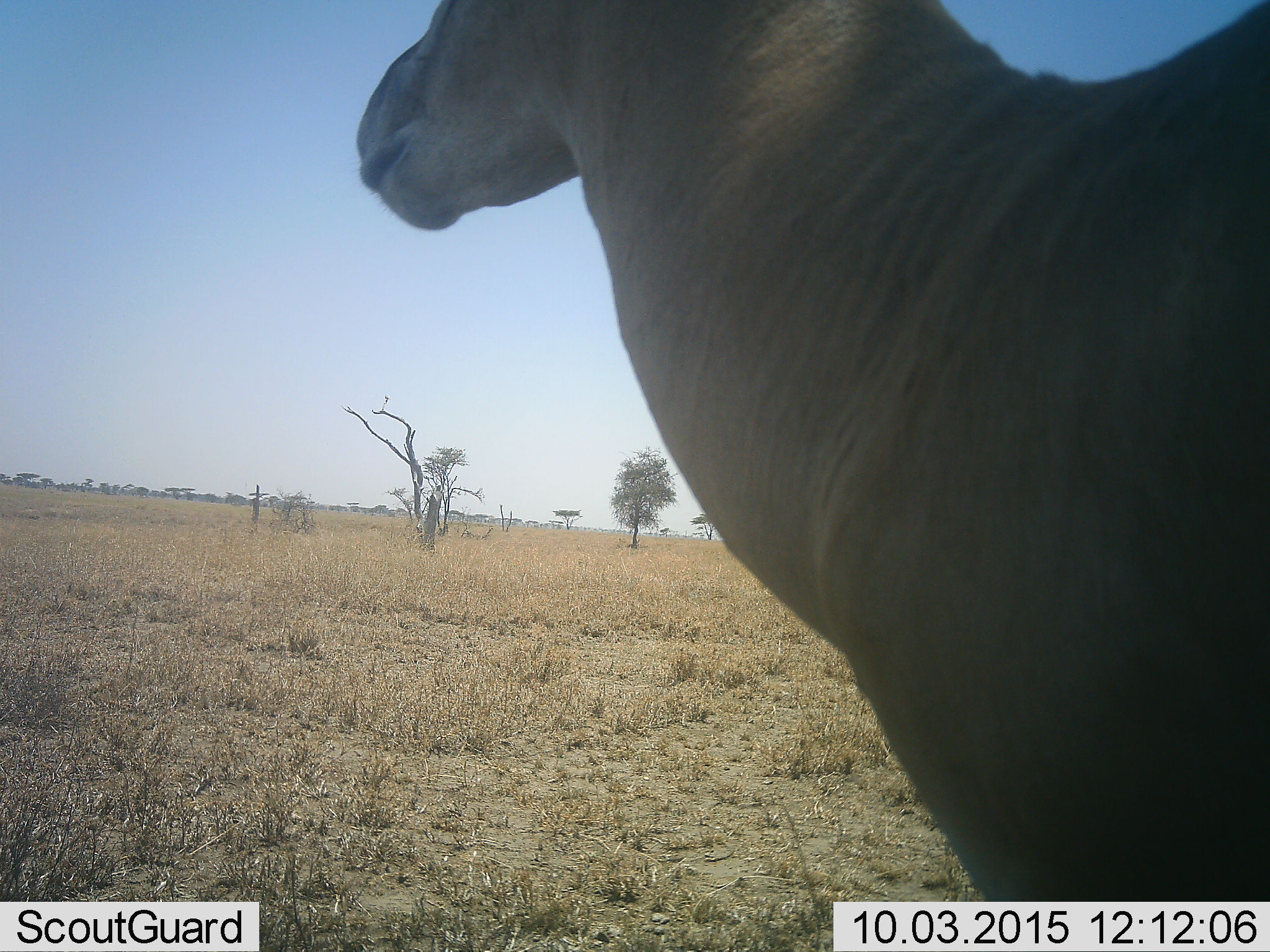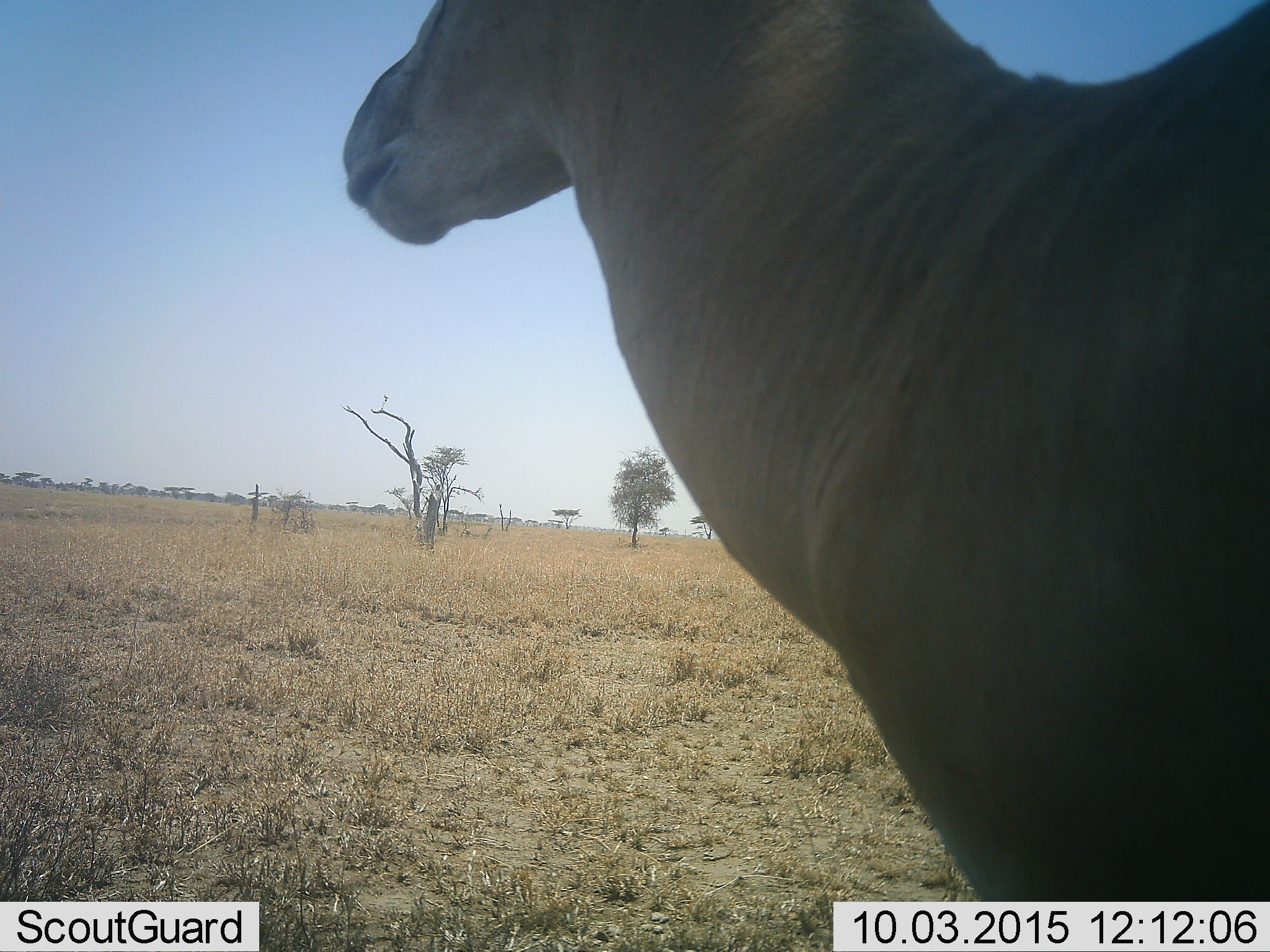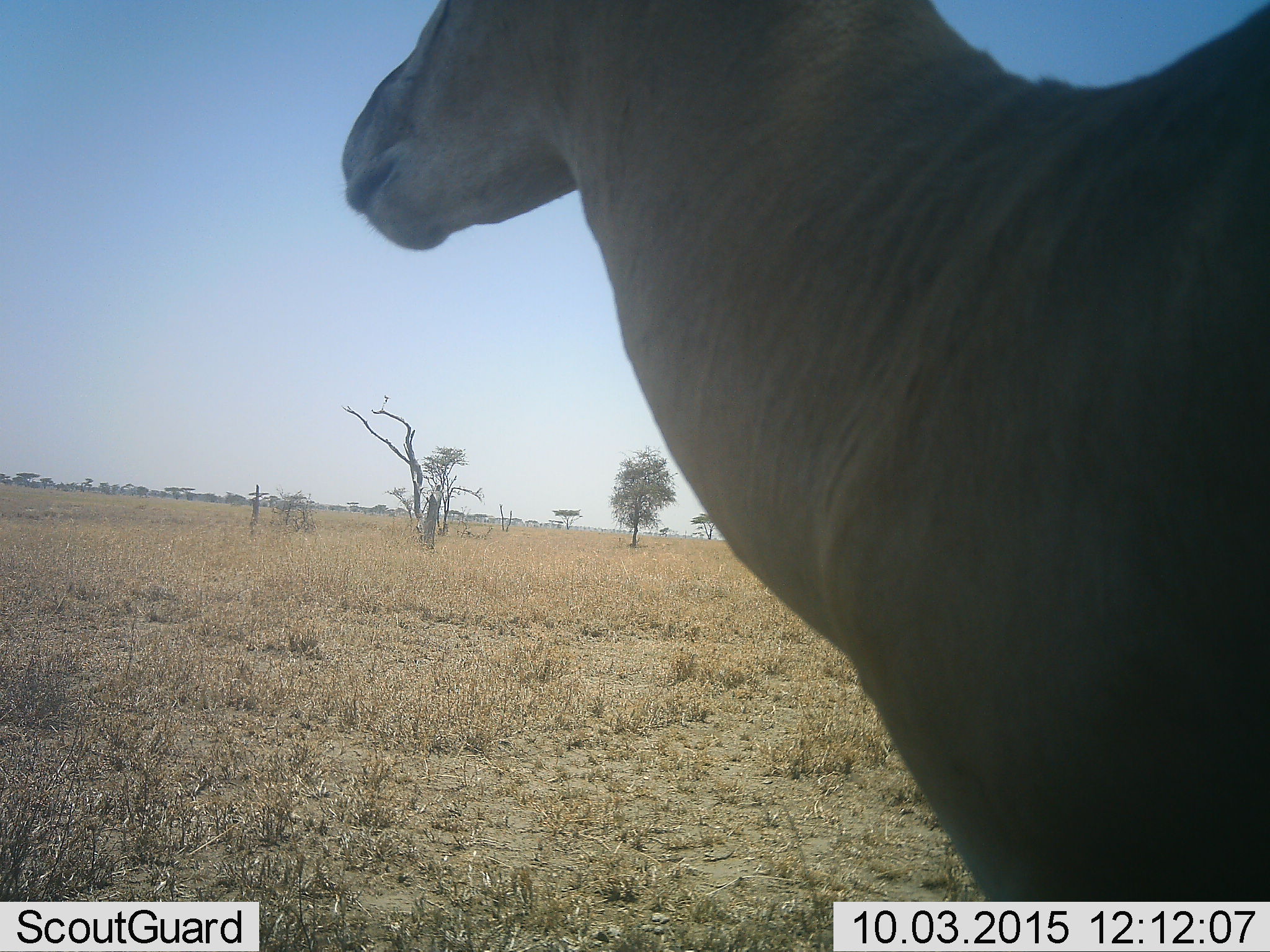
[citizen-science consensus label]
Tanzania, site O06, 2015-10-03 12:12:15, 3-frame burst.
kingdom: Animalia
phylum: Chordata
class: Mammalia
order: Artiodactyla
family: Bovidae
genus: Nanger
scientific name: Nanger granti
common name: grant's gazelle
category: gazellegrants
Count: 1.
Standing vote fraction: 100%.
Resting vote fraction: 0%.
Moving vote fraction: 0%.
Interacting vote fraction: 0%.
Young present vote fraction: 0%.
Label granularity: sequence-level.